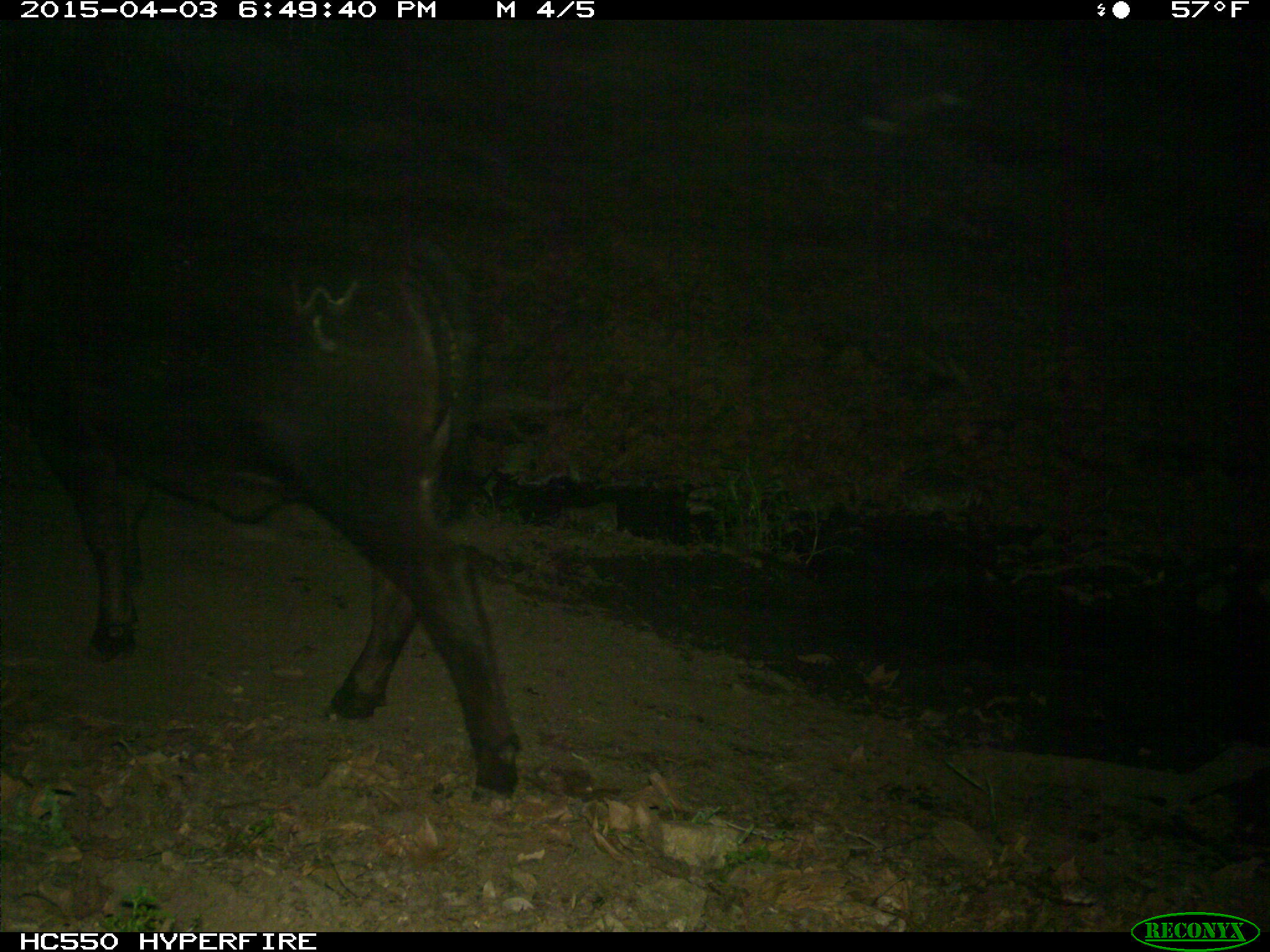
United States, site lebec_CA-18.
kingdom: Animalia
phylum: Chordata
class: Mammalia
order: Artiodactyla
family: Bovidae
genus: Bos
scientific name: Bos taurus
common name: domestic cow